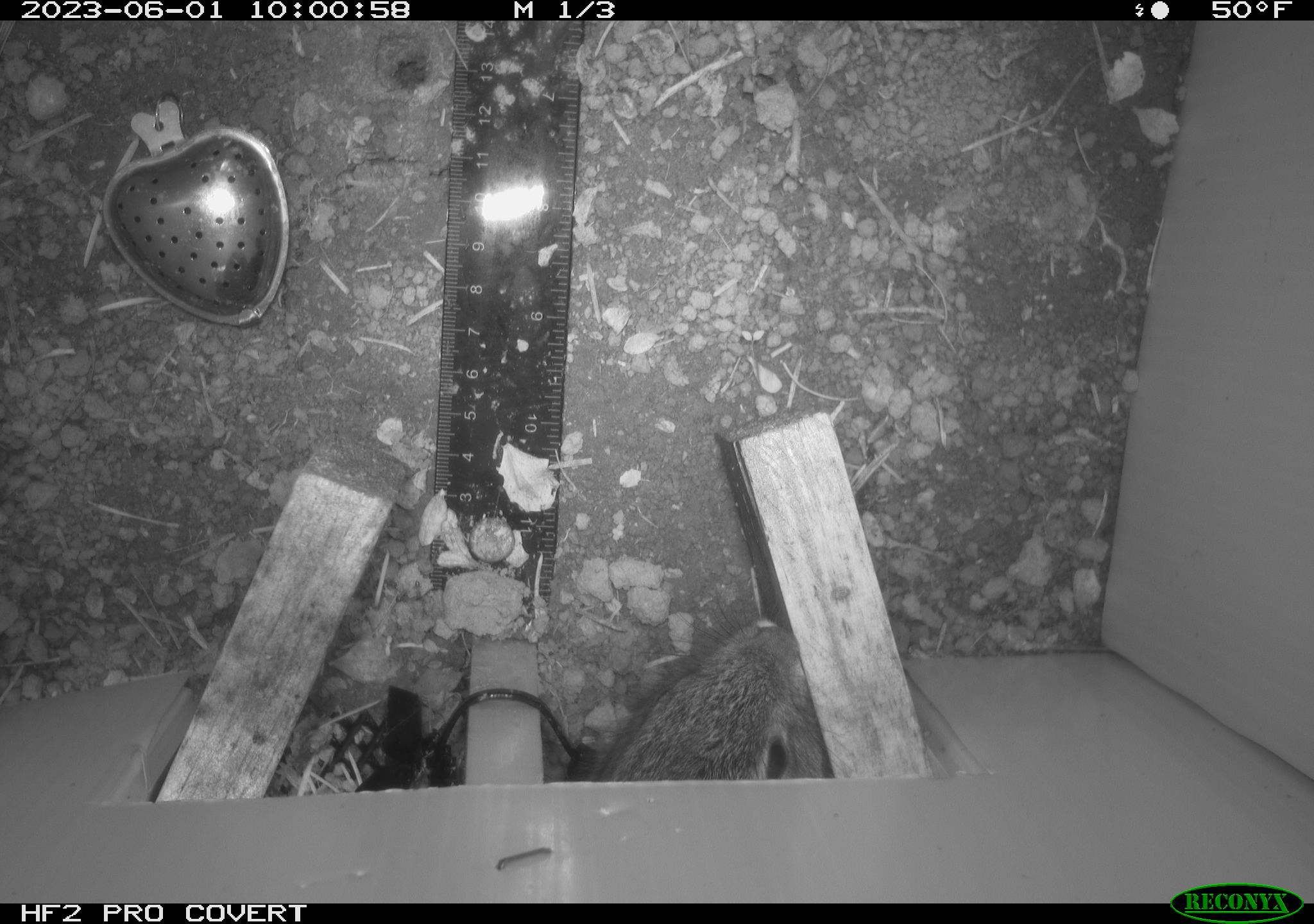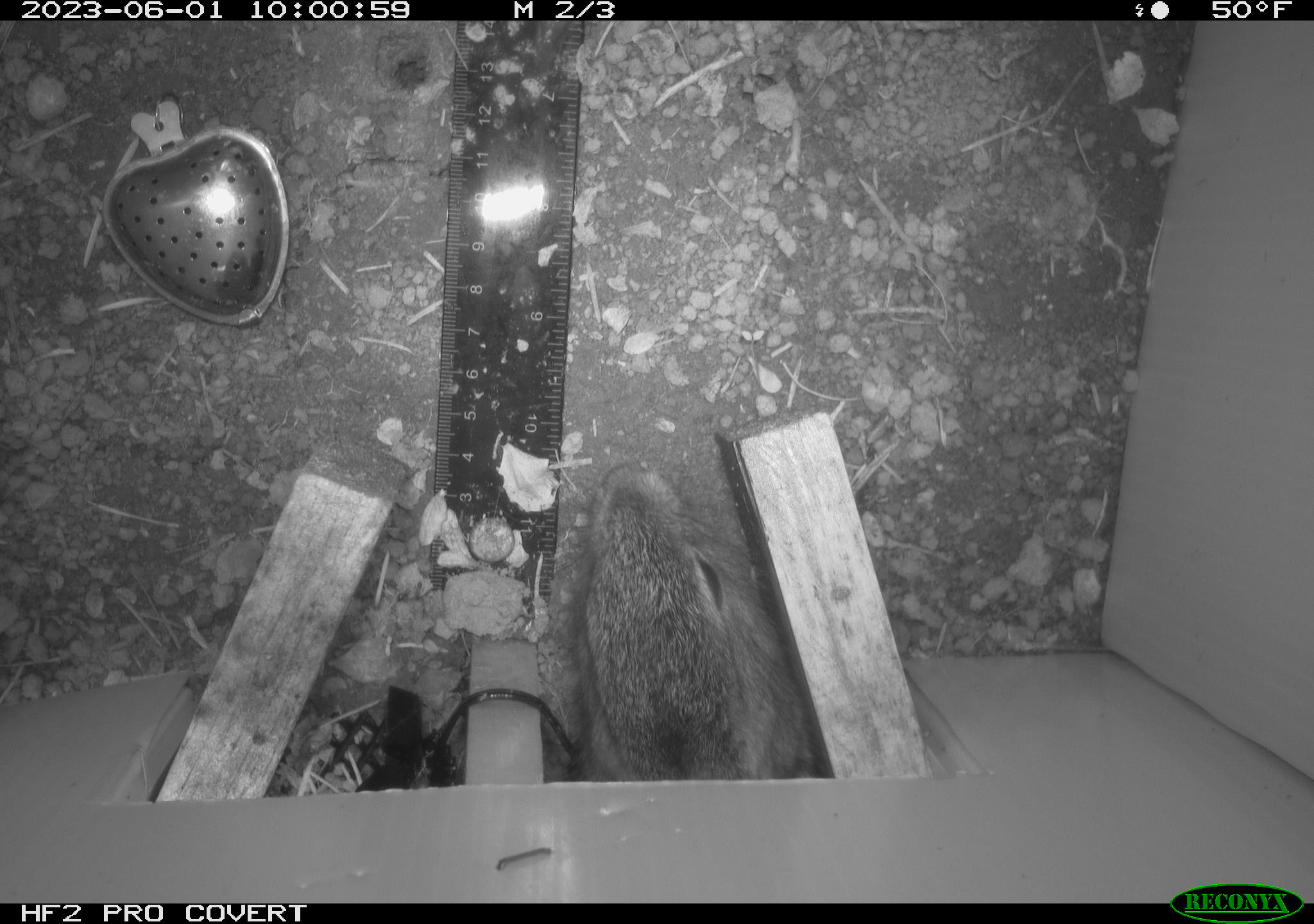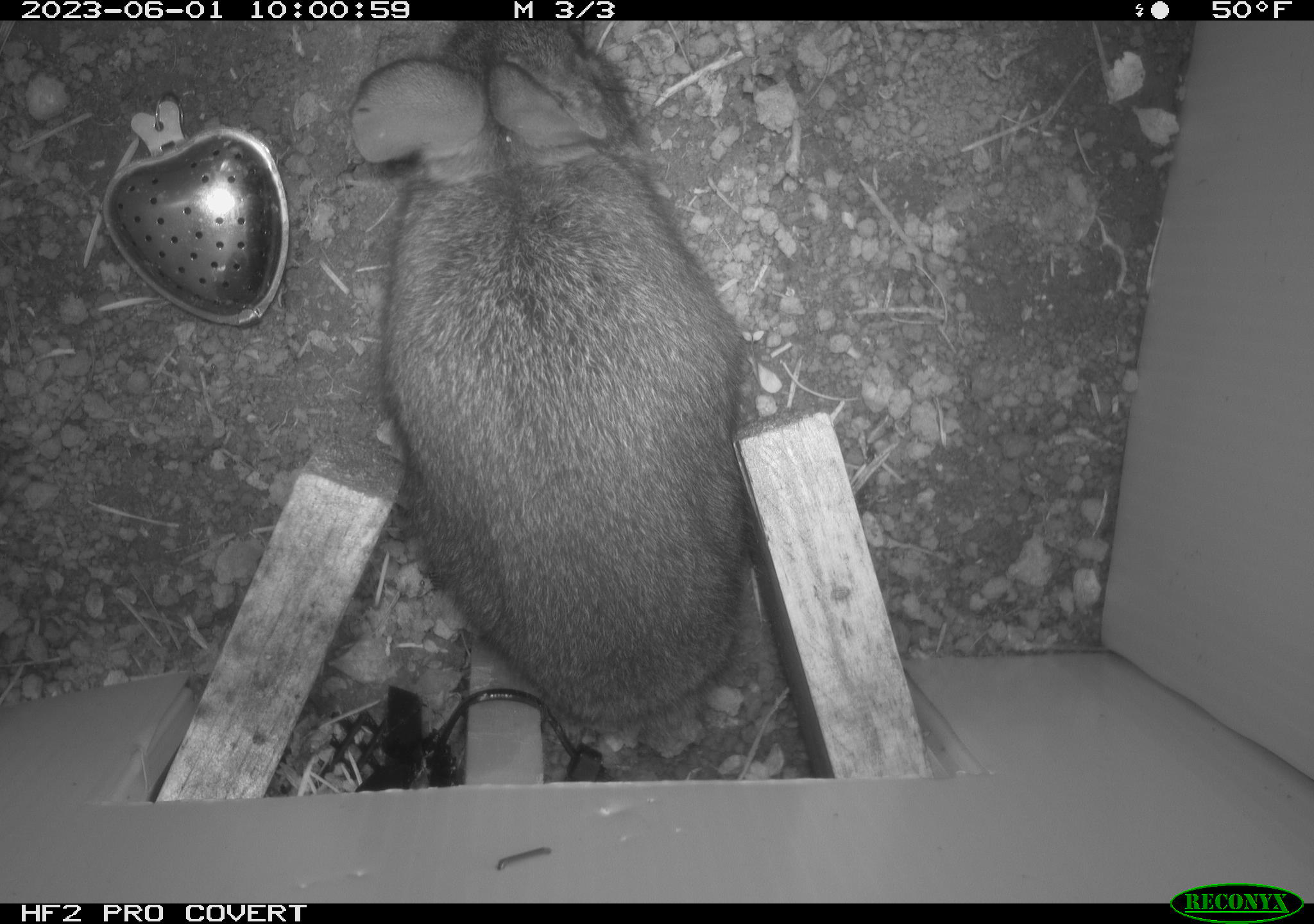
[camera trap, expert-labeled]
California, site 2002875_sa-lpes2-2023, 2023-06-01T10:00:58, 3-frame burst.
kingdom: Animalia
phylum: Chordata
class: Mammalia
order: Lagomorpha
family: Leporidae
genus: Sylvilagus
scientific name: Sylvilagus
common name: cottontail rabbits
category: sylvilagus species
Sylvilagus species (cottontail rabbits) (Sylvilagus).